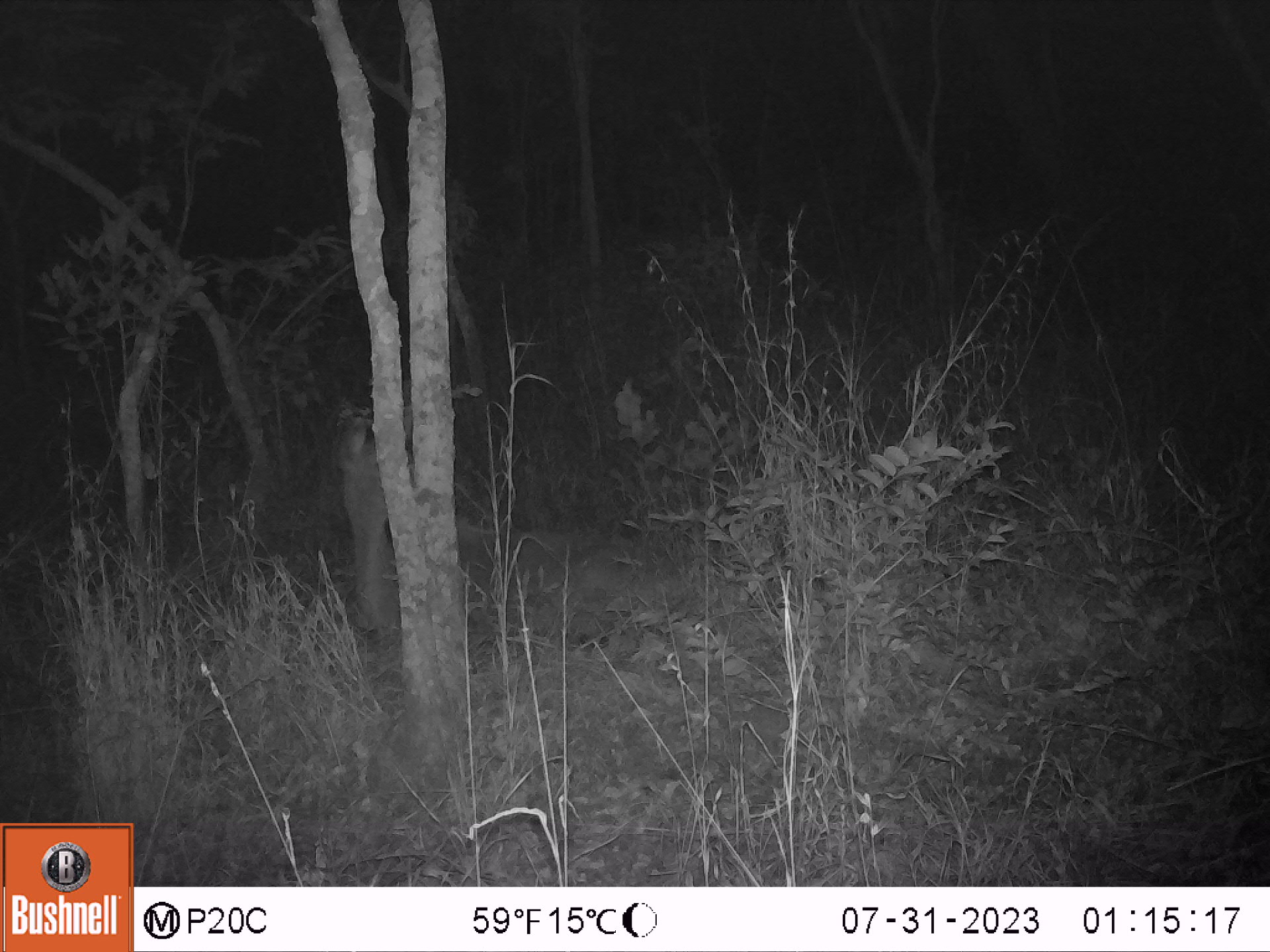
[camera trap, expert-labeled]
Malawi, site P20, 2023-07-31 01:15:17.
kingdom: Animalia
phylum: Chordata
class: Mammalia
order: Artiodactyla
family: Bovidae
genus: Tragelaphus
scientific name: Tragelaphus strepsiceros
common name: greater kudu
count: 1